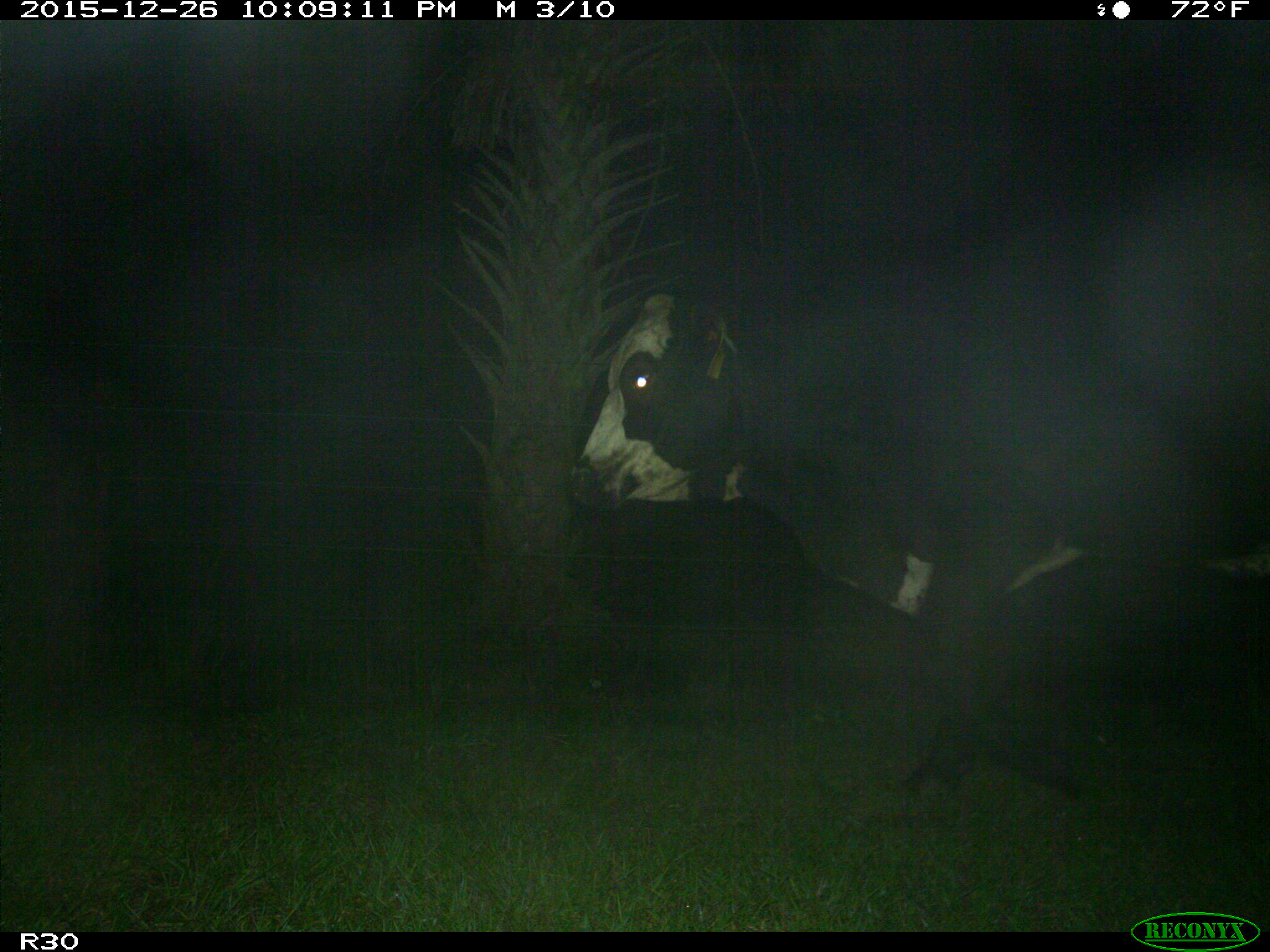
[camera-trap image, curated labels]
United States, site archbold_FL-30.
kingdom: Animalia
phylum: Chordata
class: Mammalia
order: Artiodactyla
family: Bovidae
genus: Bos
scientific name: Bos taurus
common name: domestic cow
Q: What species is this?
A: Bos taurus (domestic cow).